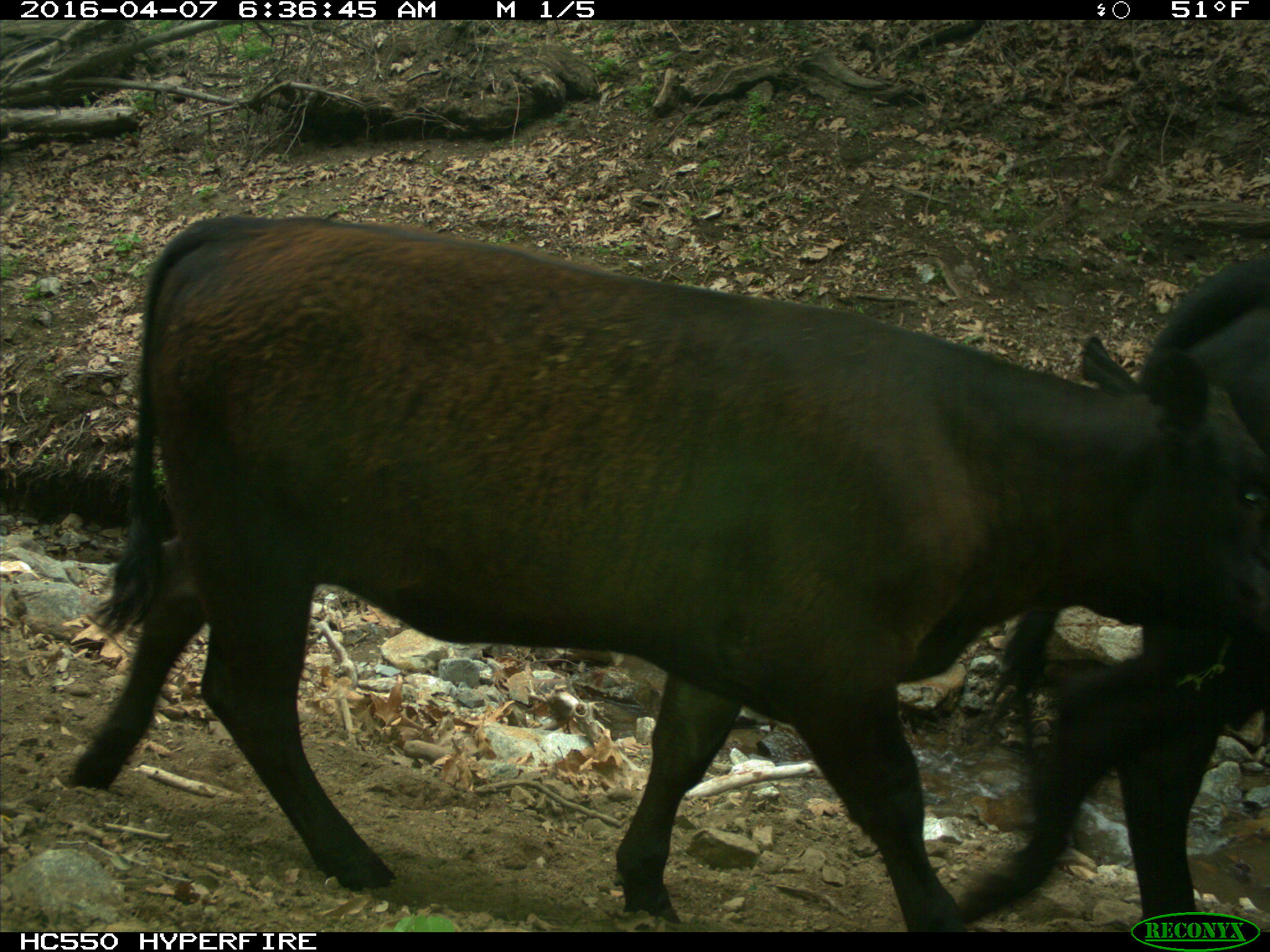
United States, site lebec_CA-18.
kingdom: Animalia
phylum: Chordata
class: Mammalia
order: Artiodactyla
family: Bovidae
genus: Bos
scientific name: Bos taurus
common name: domestic cow